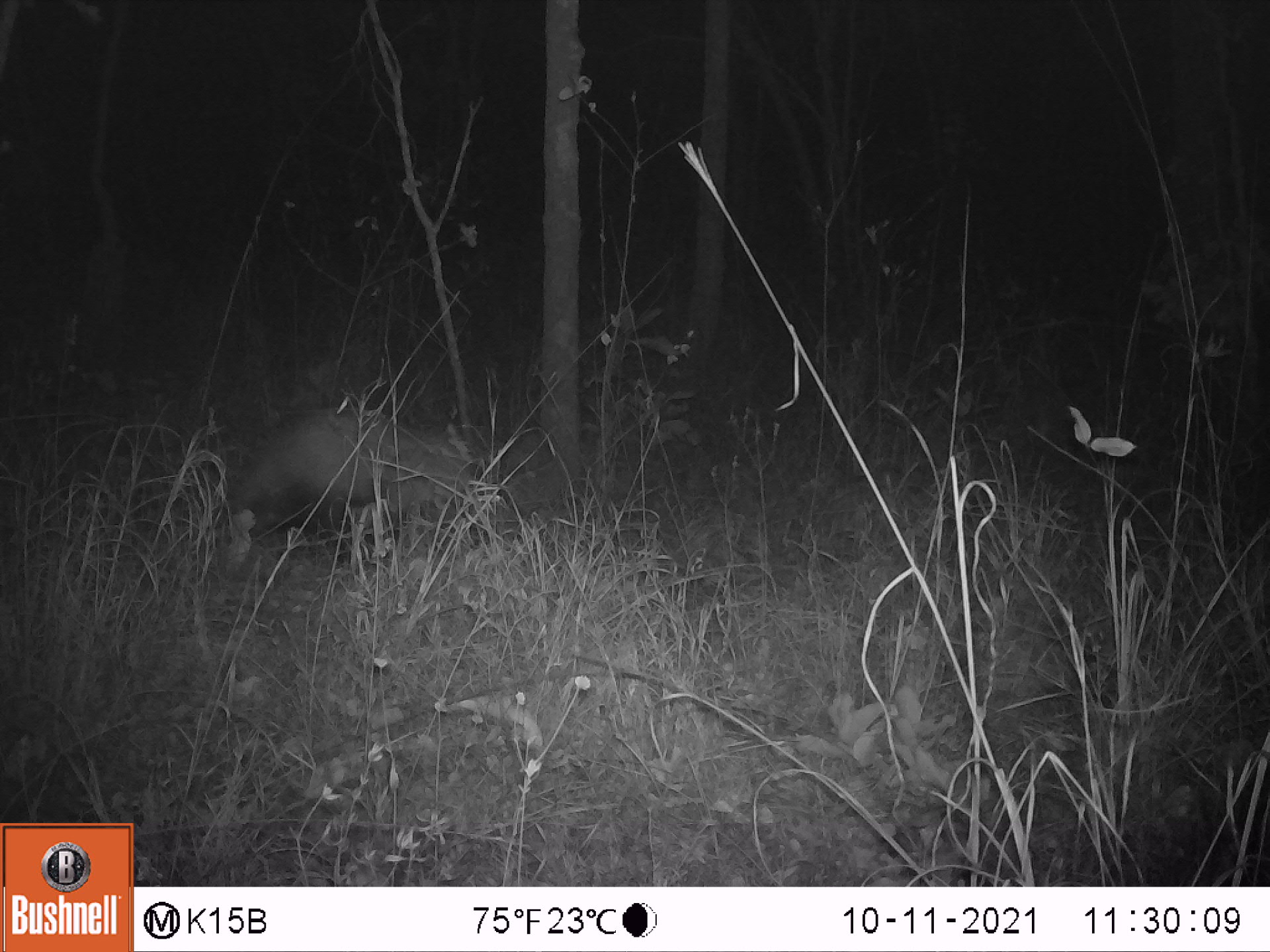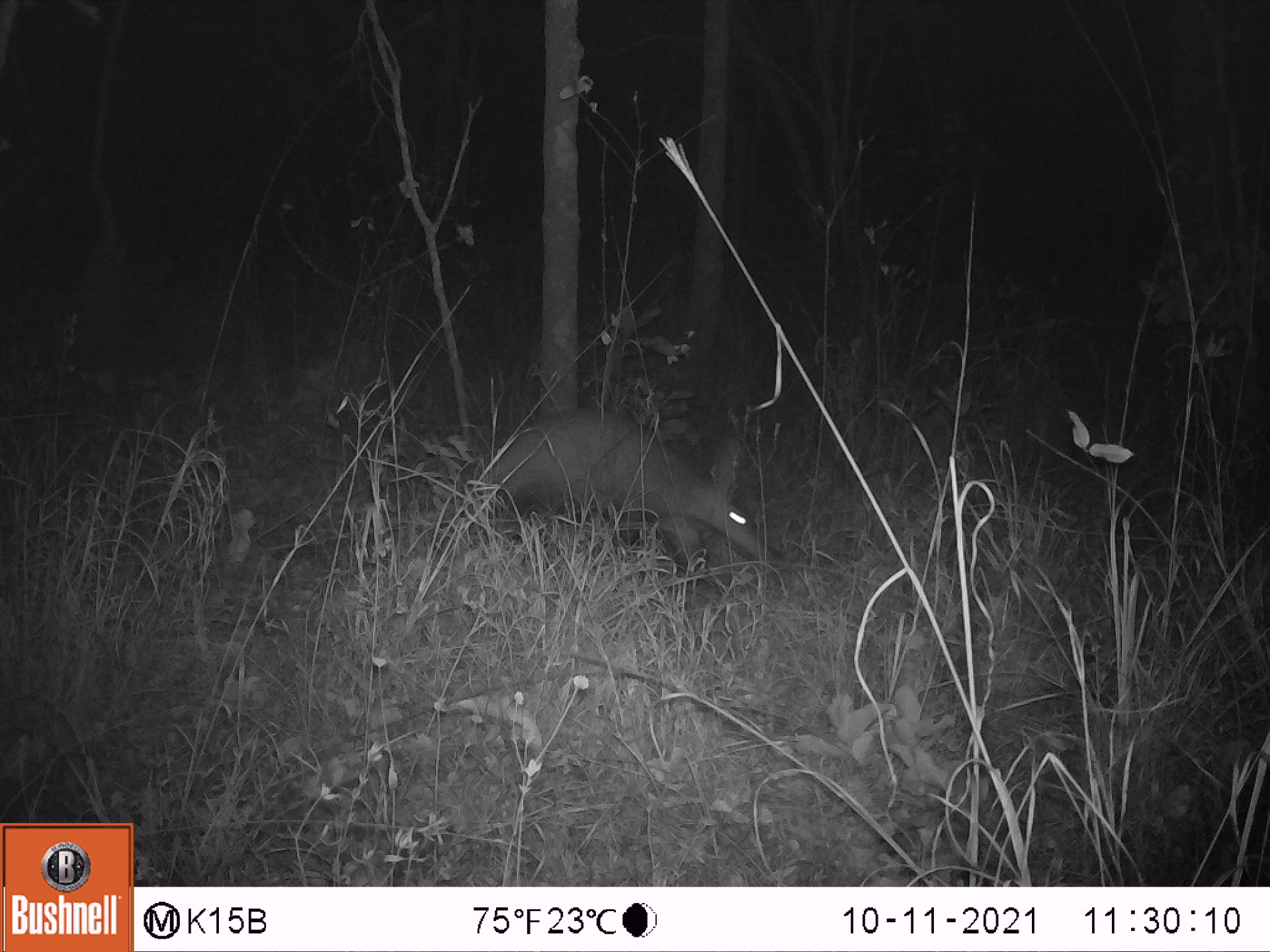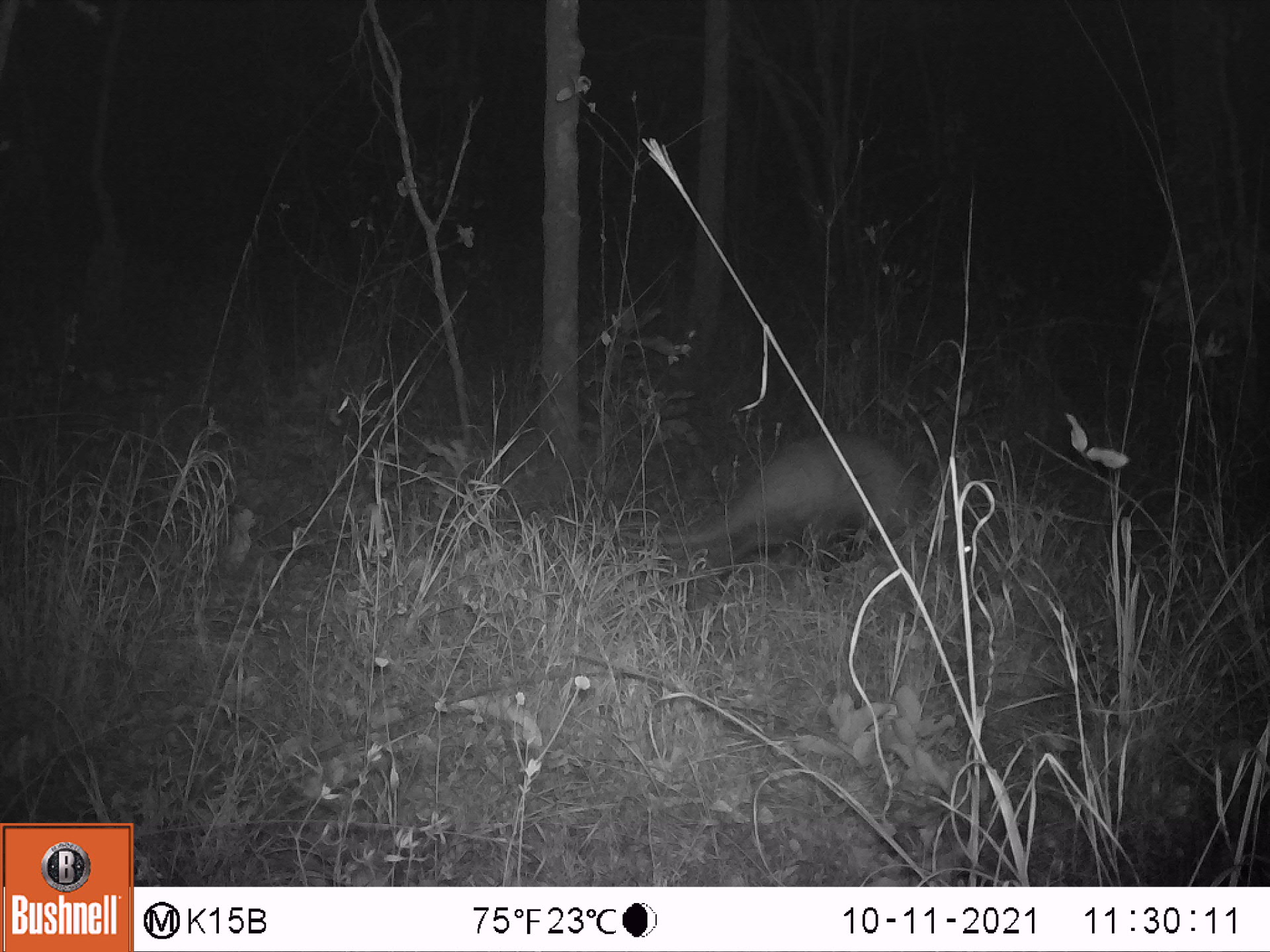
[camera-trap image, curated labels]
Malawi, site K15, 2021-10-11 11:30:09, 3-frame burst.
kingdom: Animalia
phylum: Chordata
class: Mammalia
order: Tubulidentata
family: Orycteropodidae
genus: Orycteropus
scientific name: Orycteropus afer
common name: aardvark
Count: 1.